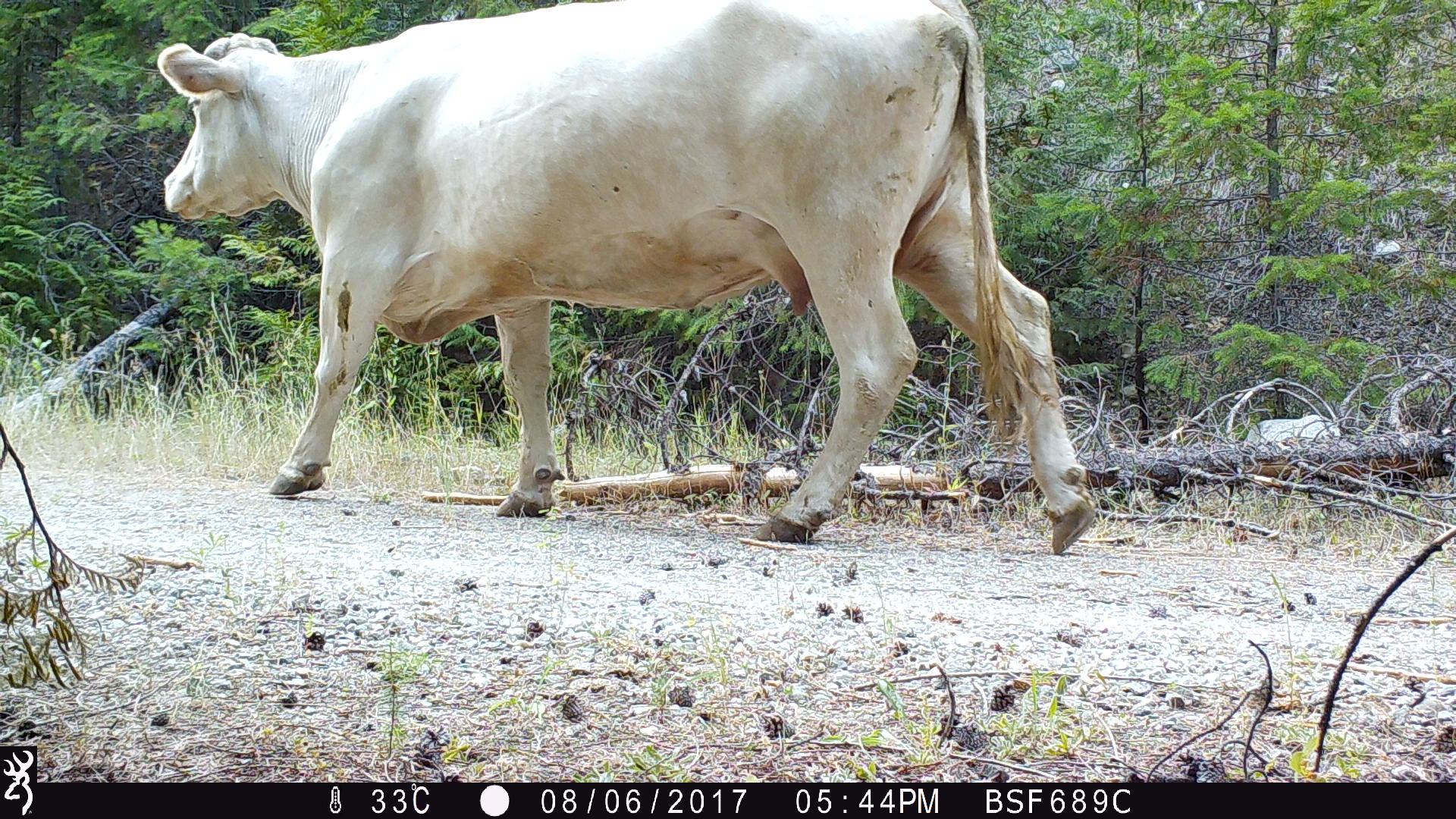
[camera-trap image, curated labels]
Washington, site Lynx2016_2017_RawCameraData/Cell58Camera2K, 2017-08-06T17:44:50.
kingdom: Animalia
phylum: Chordata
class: Mammalia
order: Artiodactyla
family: Bovidae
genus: Bos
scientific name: Bos taurus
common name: domestic cattle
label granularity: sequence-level